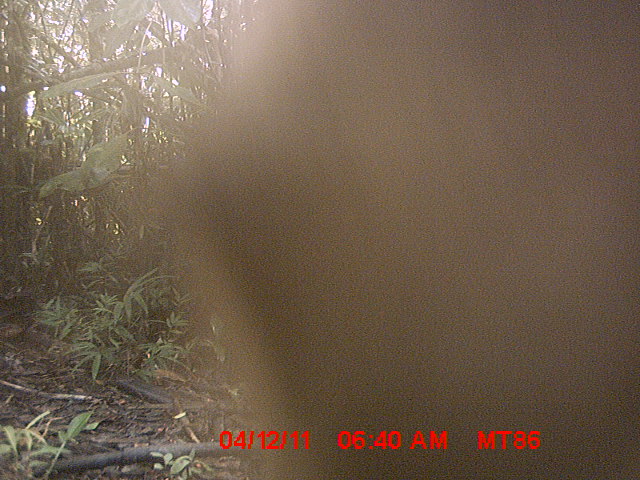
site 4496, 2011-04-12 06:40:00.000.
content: unidentified animal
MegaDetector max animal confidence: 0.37